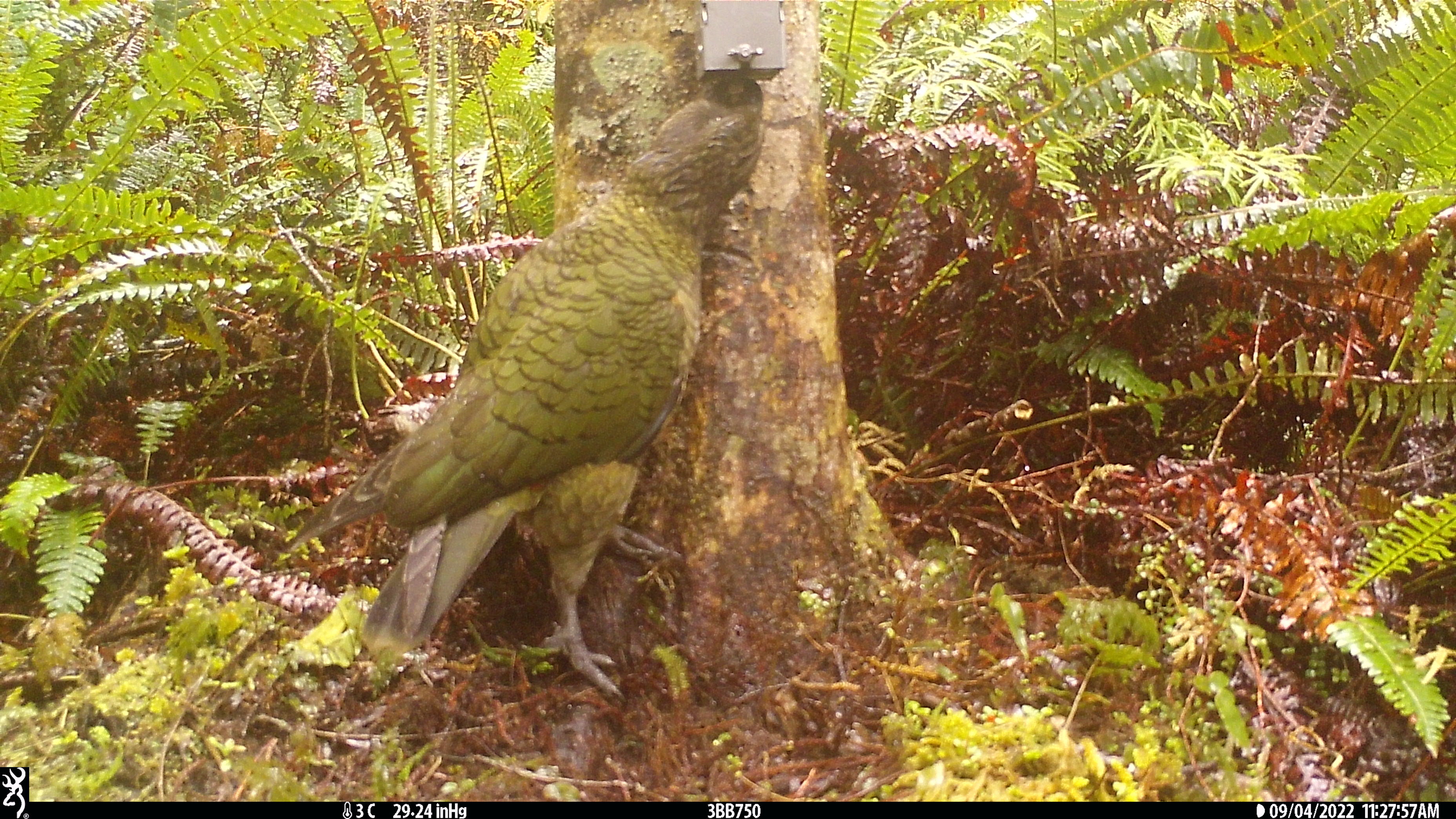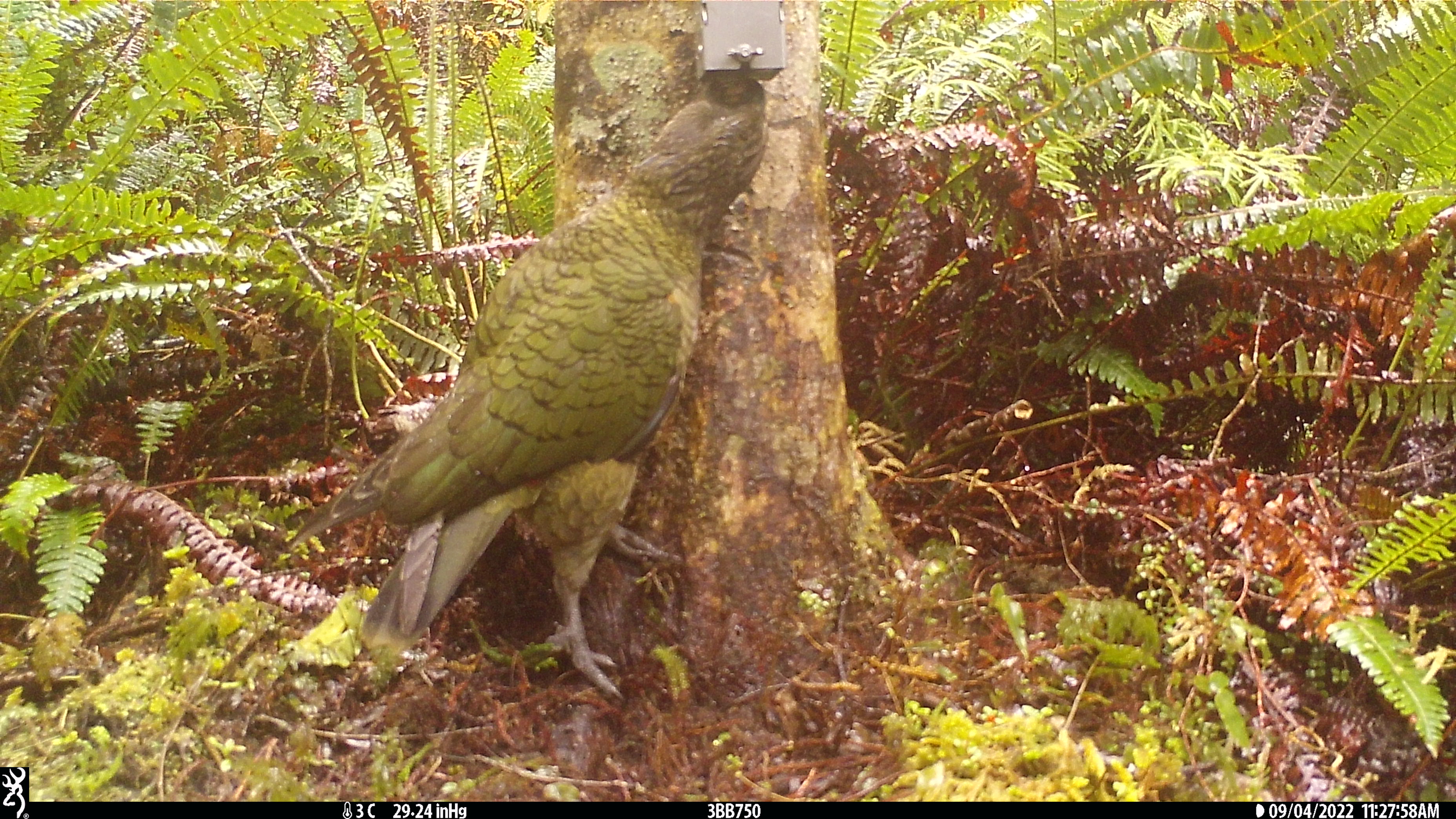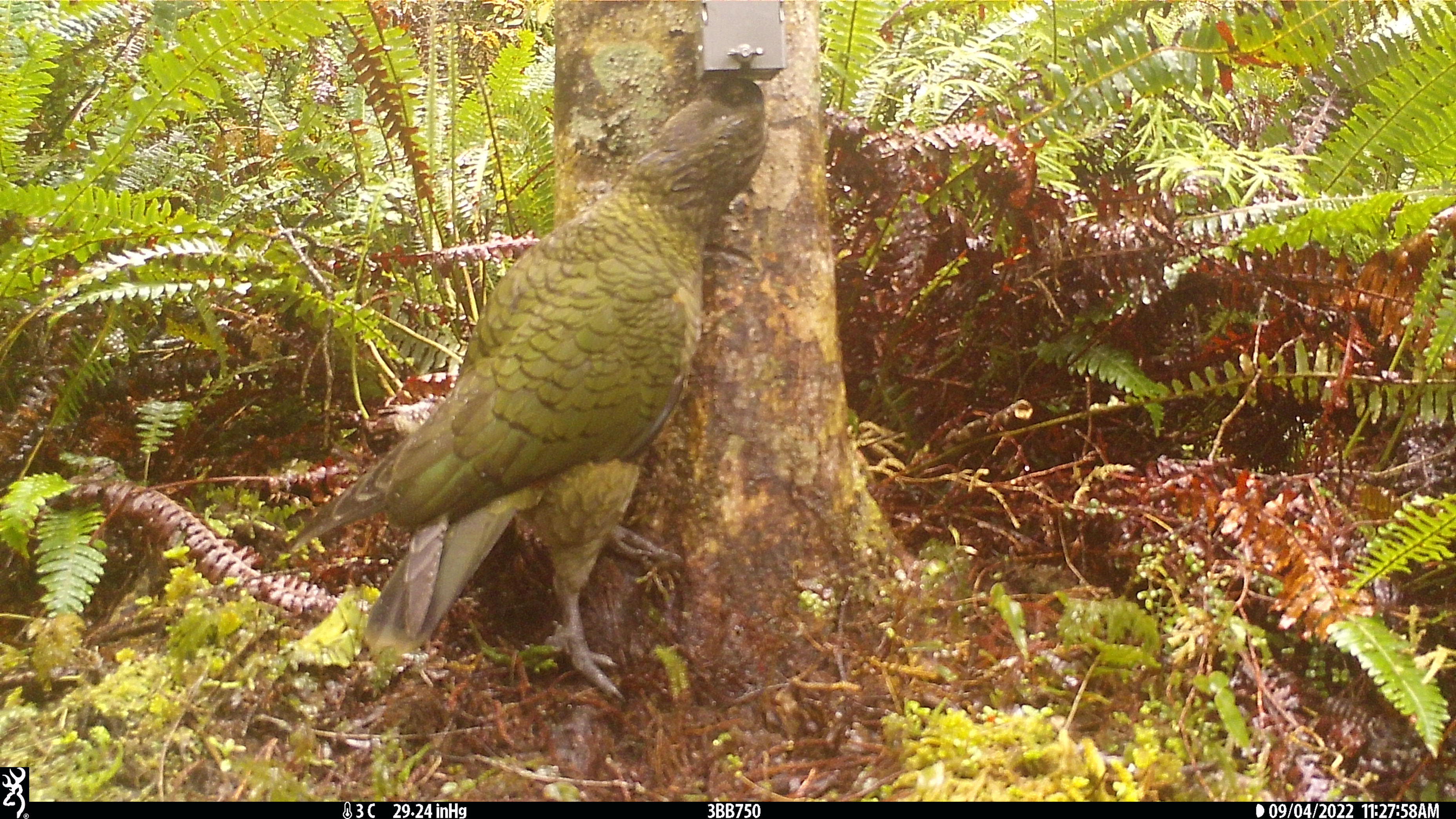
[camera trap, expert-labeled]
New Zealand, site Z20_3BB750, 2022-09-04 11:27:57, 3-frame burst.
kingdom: Animalia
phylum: Chordata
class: Aves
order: Psittaciformes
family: Strigopidae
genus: Nestor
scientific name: Nestor notabilis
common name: kea